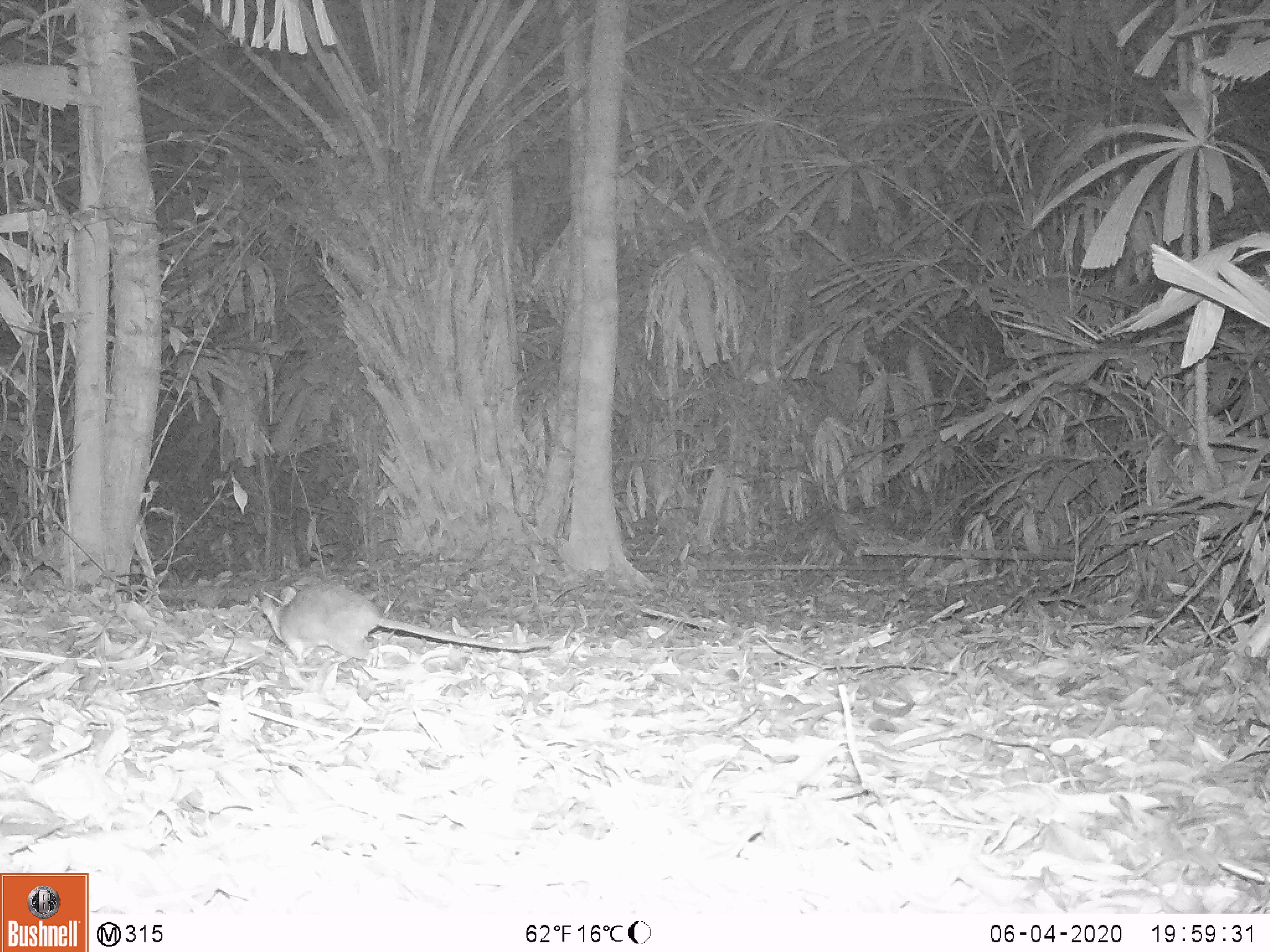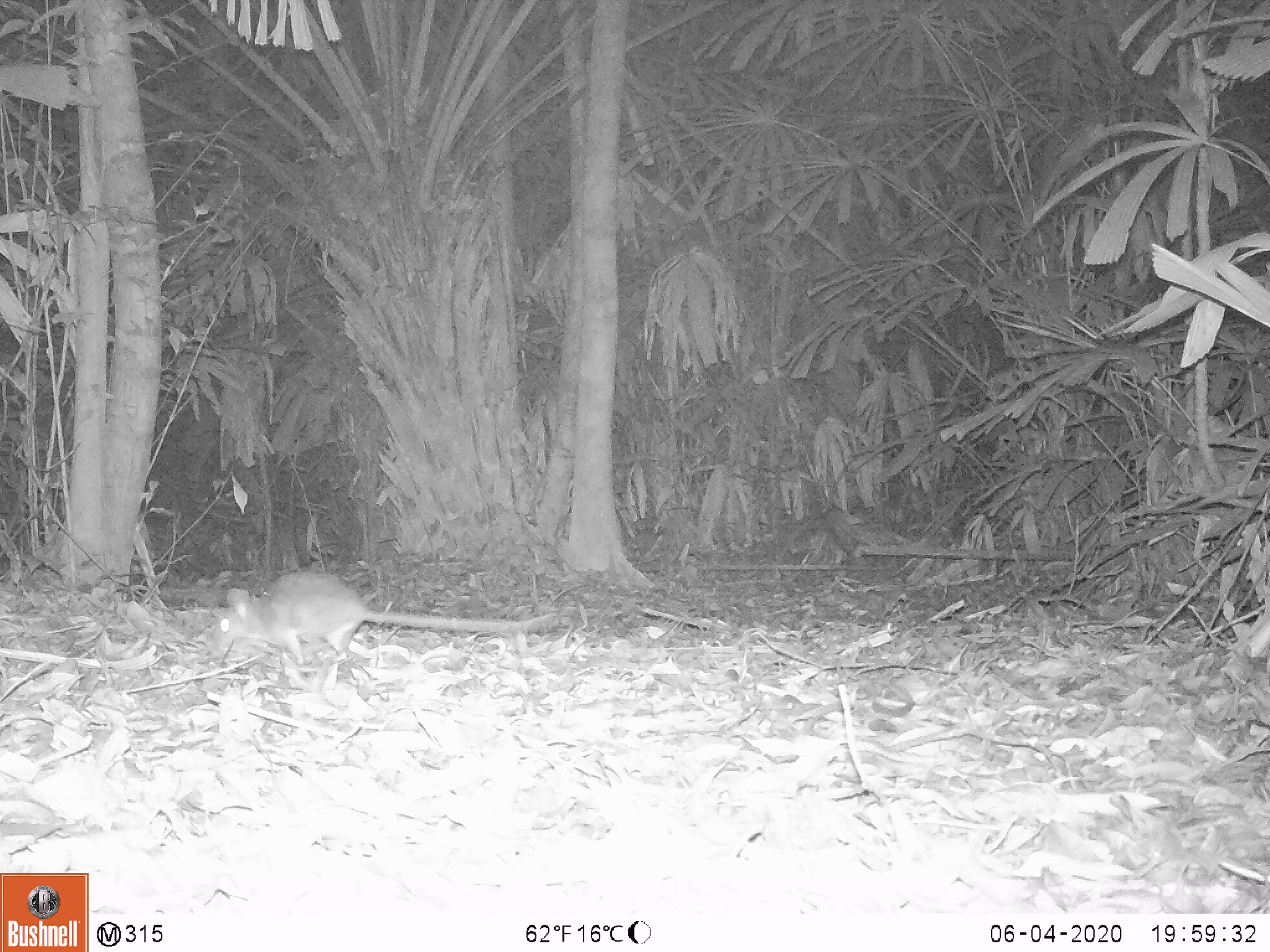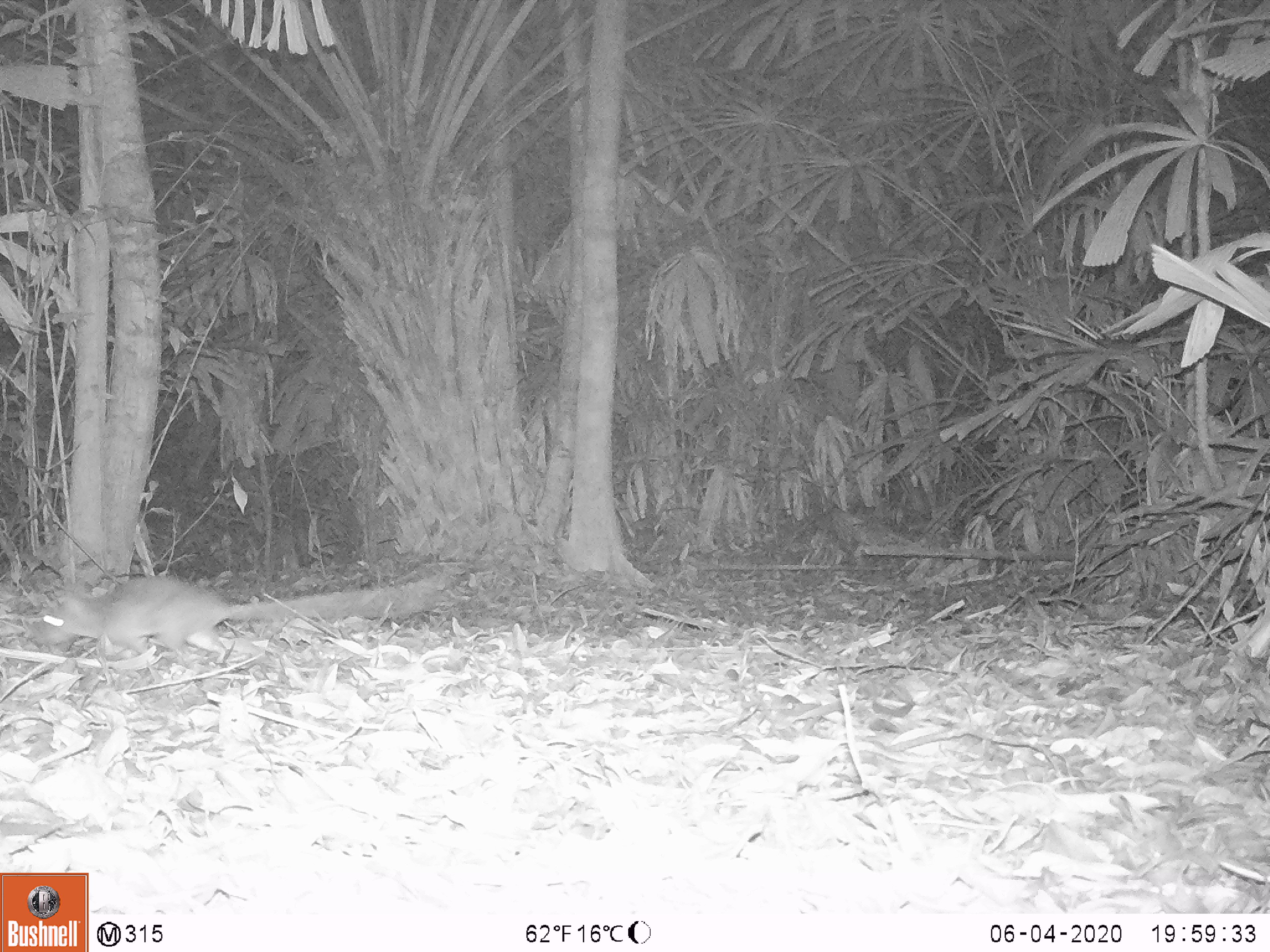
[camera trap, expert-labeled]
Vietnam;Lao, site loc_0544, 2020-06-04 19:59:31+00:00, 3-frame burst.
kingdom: Animalia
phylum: Chordata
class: Mammalia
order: Rodentia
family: Muridae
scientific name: Muridae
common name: old-world mice and rats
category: unidentified murid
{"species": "unidentified murid (old-world mice and rats) (Muridae)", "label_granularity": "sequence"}